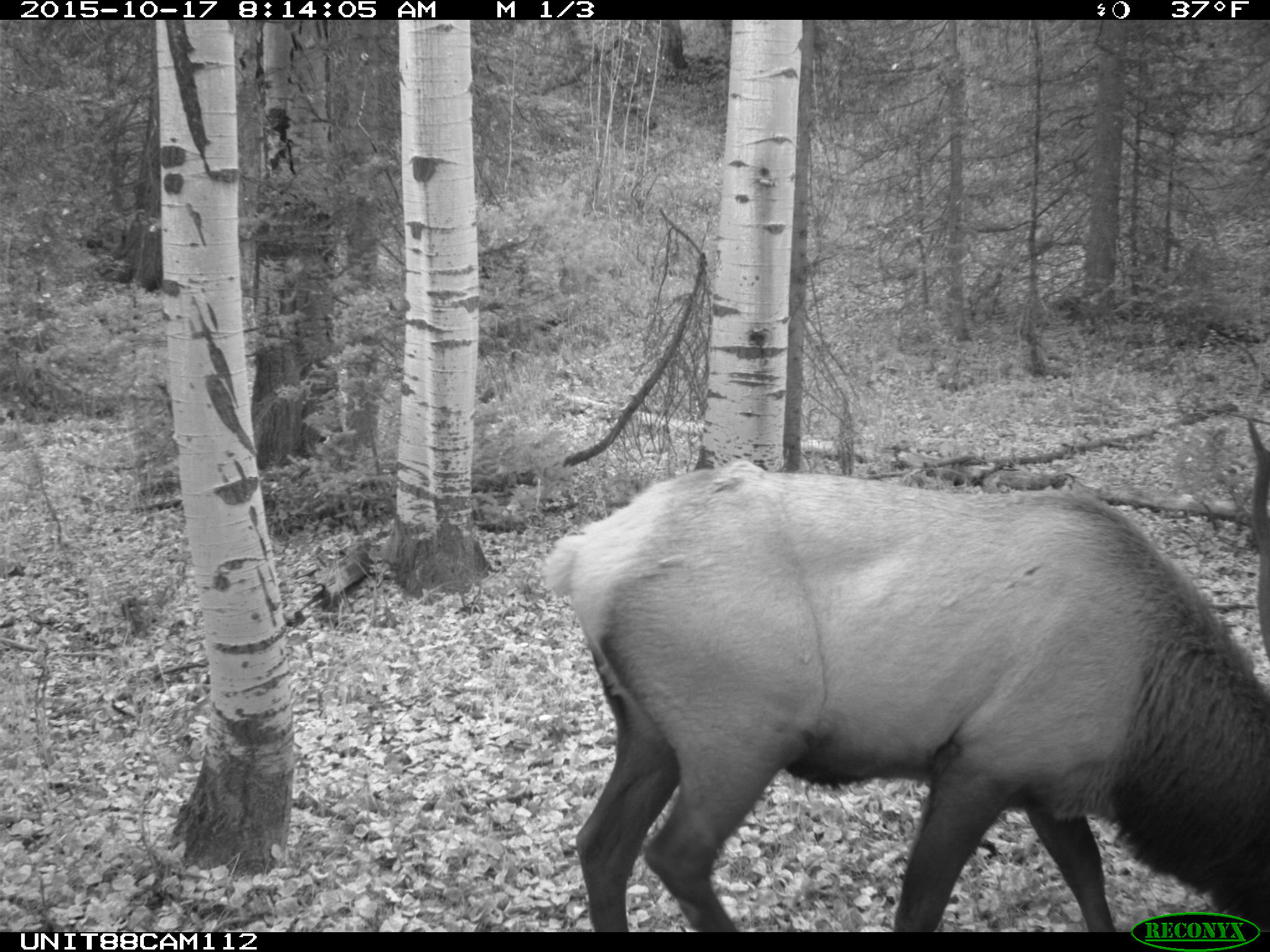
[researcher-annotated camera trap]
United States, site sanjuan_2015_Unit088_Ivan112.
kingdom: Animalia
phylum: Chordata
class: Mammalia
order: Artiodactyla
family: Cervidae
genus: Cervus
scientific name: Cervus elaphus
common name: red deer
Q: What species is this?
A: Cervus elaphus (red deer).